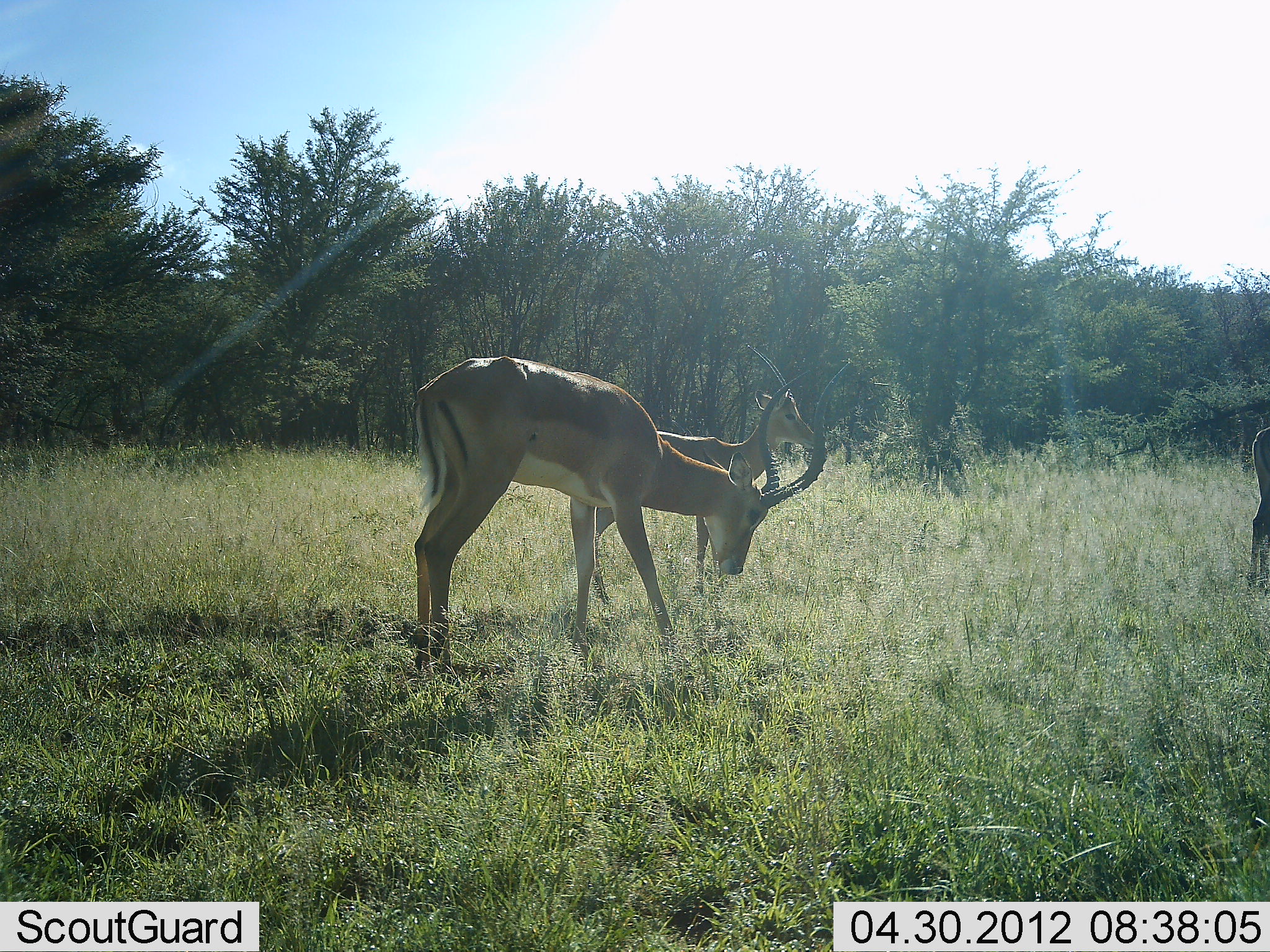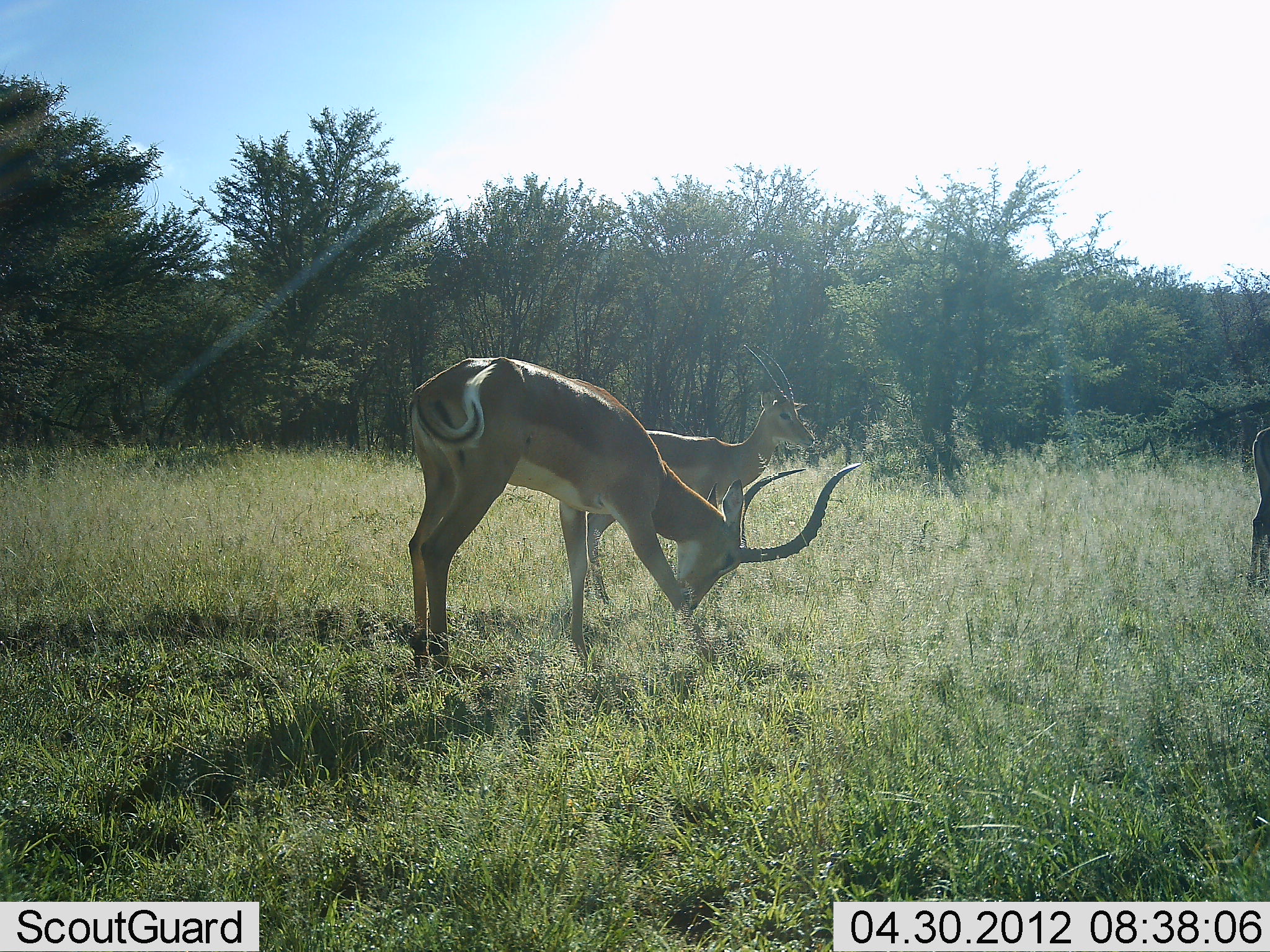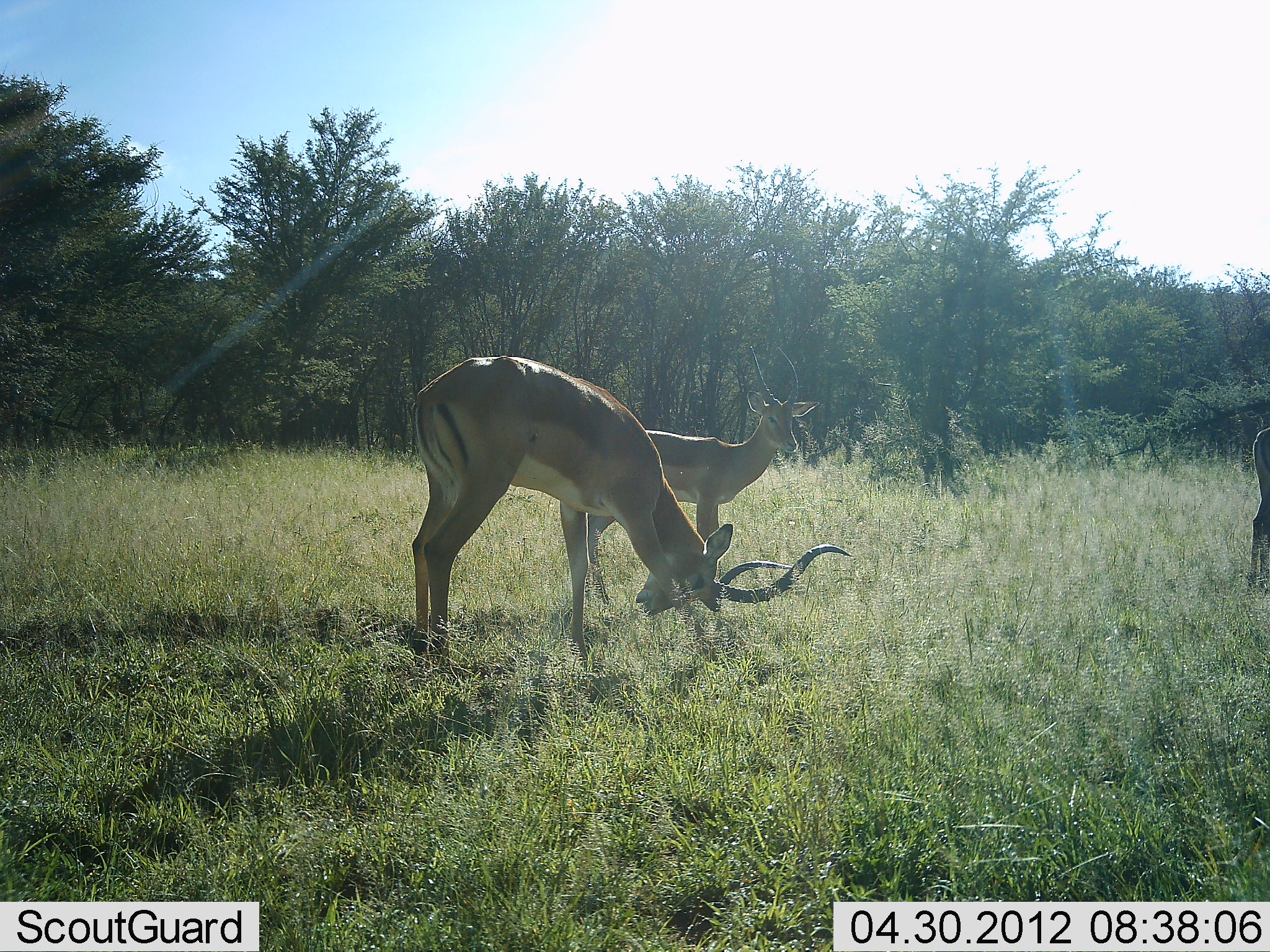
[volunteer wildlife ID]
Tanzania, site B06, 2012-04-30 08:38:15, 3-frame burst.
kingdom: Animalia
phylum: Chordata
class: Mammalia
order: Artiodactyla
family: Bovidae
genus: Aepyceros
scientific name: Aepyceros melampus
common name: impala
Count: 3.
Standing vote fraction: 67%.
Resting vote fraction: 0%.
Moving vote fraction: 13%.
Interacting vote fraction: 0%.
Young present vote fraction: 0%.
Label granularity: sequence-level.